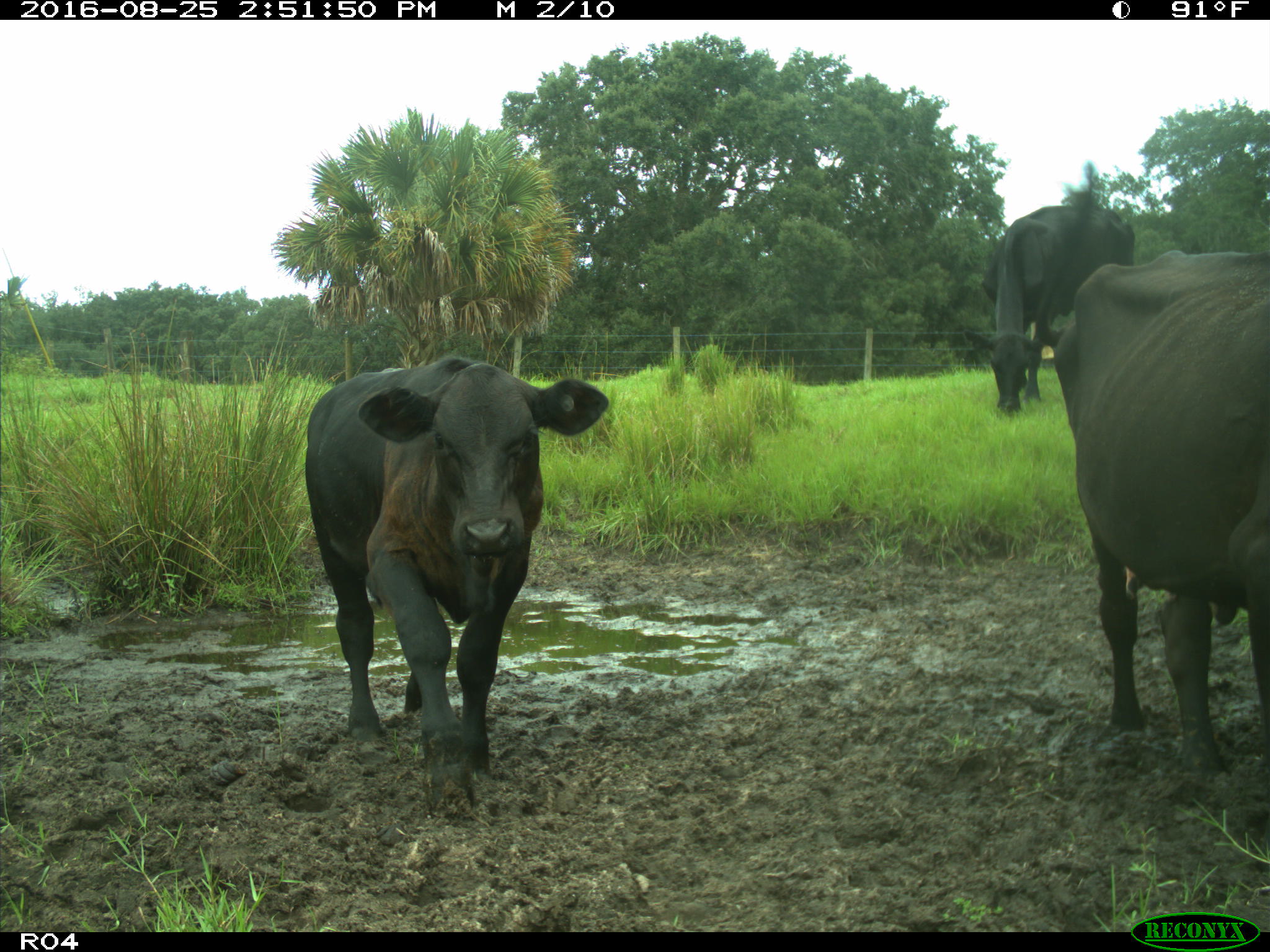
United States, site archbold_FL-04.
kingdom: Animalia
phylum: Chordata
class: Mammalia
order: Artiodactyla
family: Bovidae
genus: Bos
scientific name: Bos taurus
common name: domestic cow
Bos taurus (domestic cow).